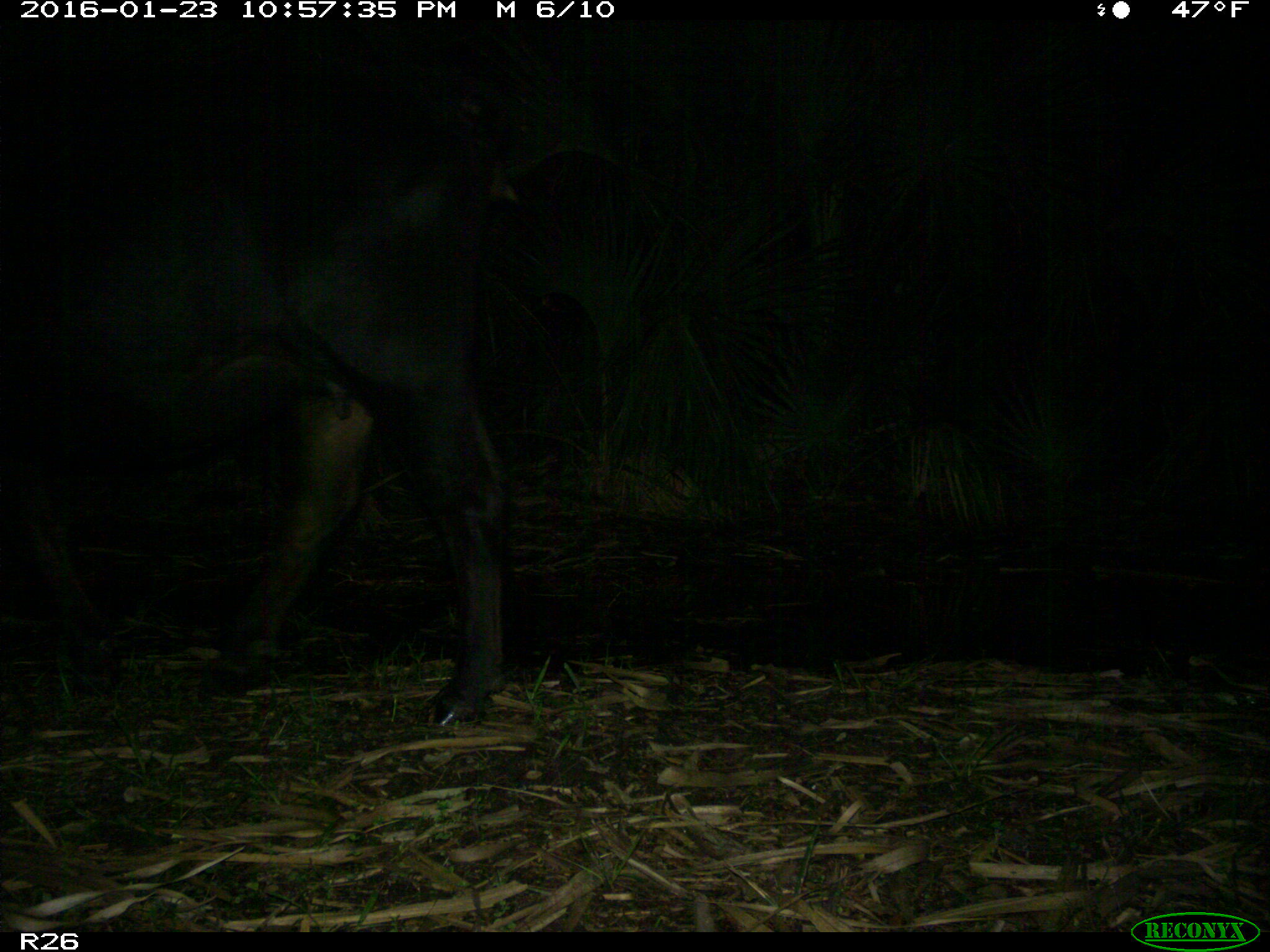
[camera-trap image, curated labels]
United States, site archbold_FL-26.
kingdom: Animalia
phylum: Chordata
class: Mammalia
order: Artiodactyla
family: Bovidae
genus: Bos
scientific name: Bos taurus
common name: domestic cow